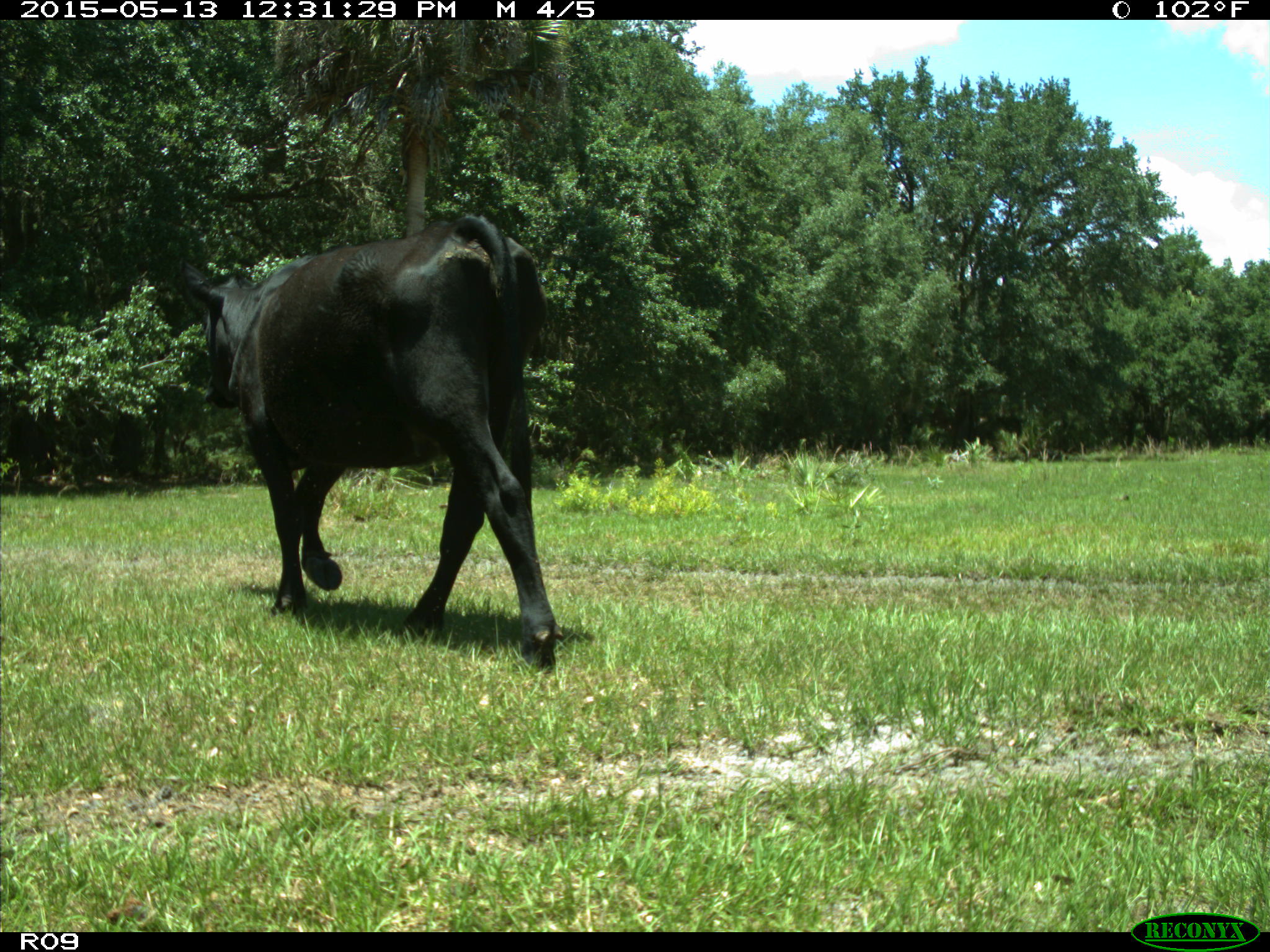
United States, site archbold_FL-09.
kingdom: Animalia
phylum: Chordata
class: Mammalia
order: Artiodactyla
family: Bovidae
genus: Bos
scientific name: Bos taurus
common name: domestic cow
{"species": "Bos taurus (domestic cow)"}